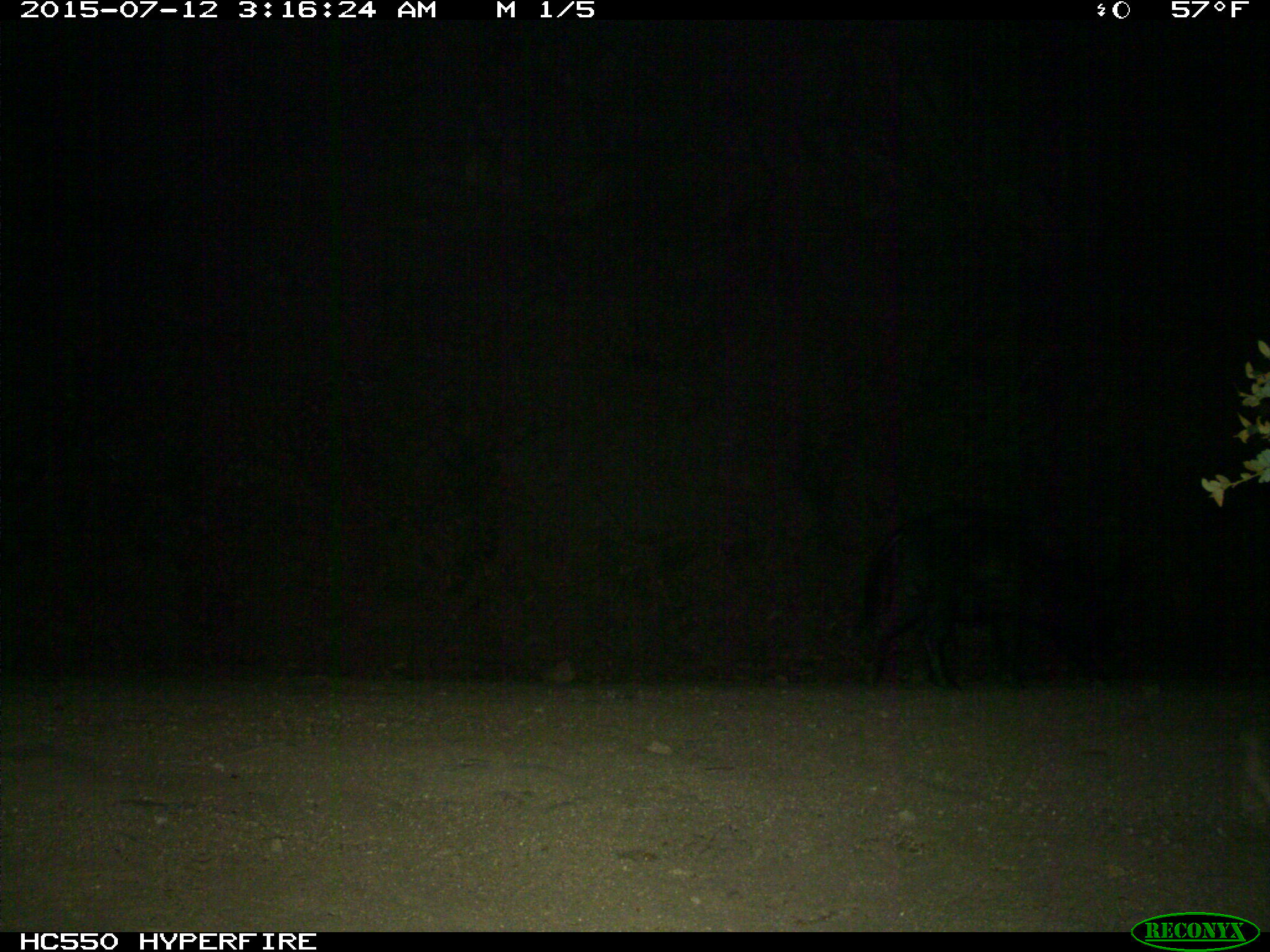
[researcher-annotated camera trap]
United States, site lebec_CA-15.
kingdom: Animalia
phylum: Chordata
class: Mammalia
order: Artiodactyla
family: Suidae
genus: Sus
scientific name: Sus scrofa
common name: wild boar